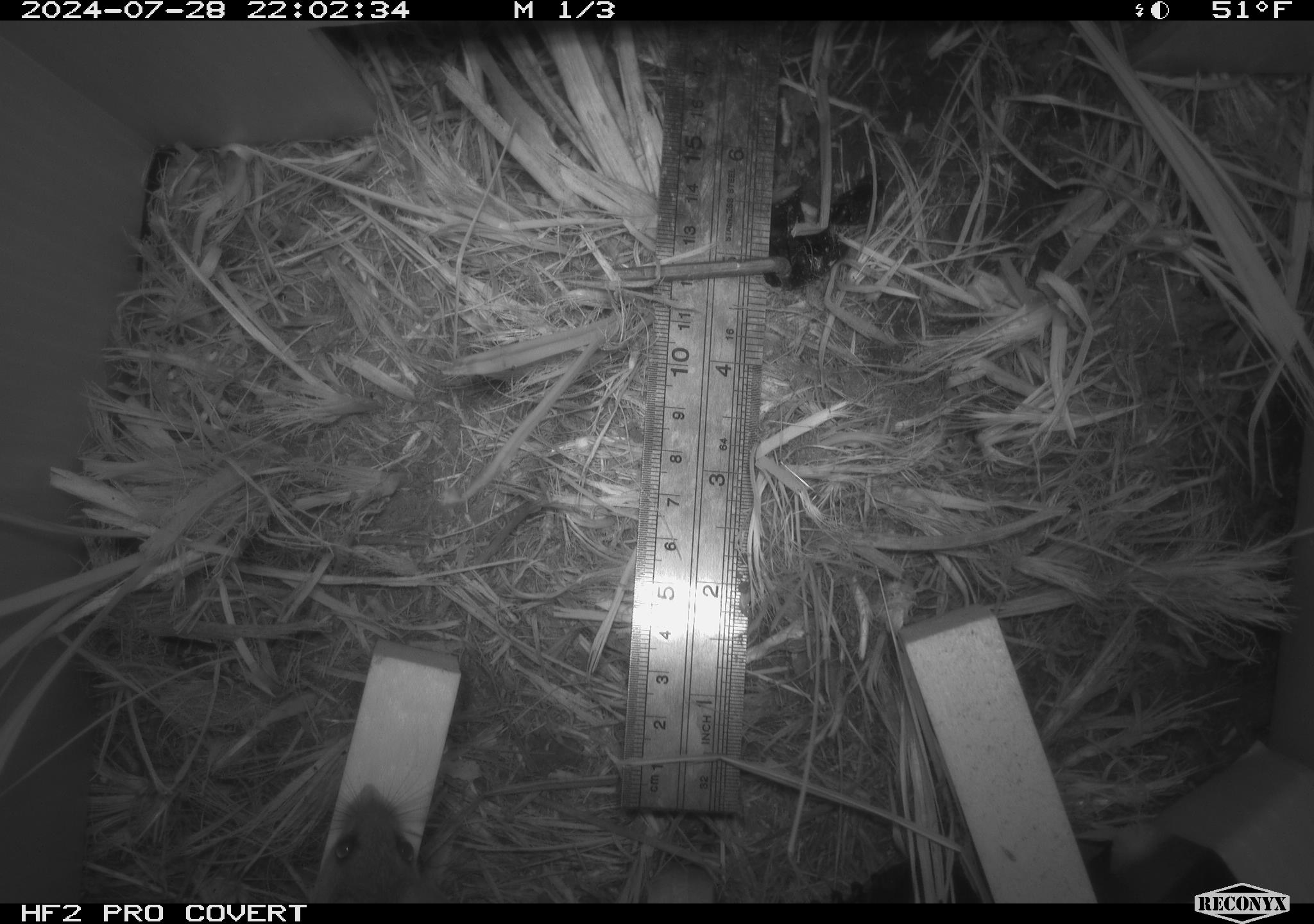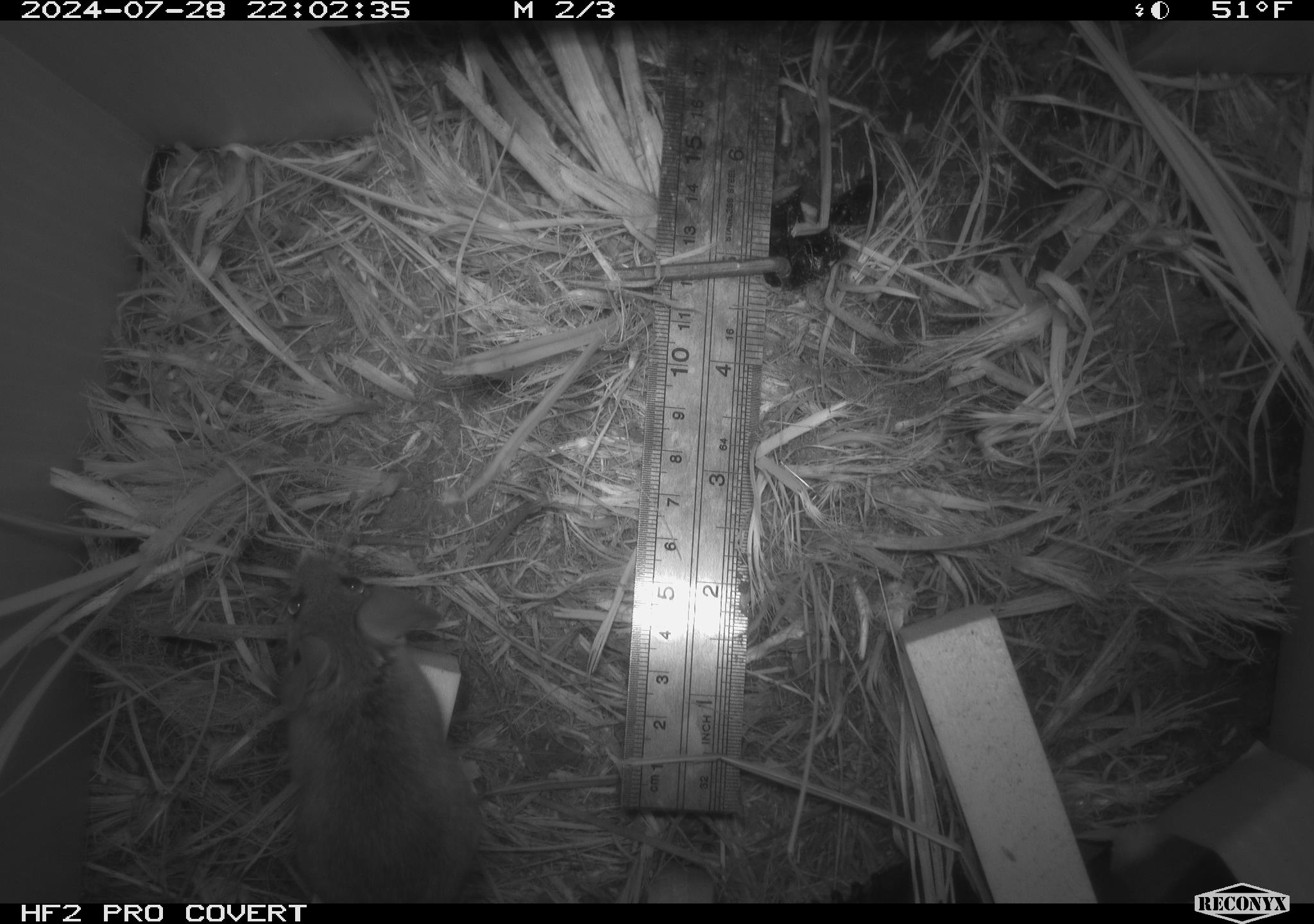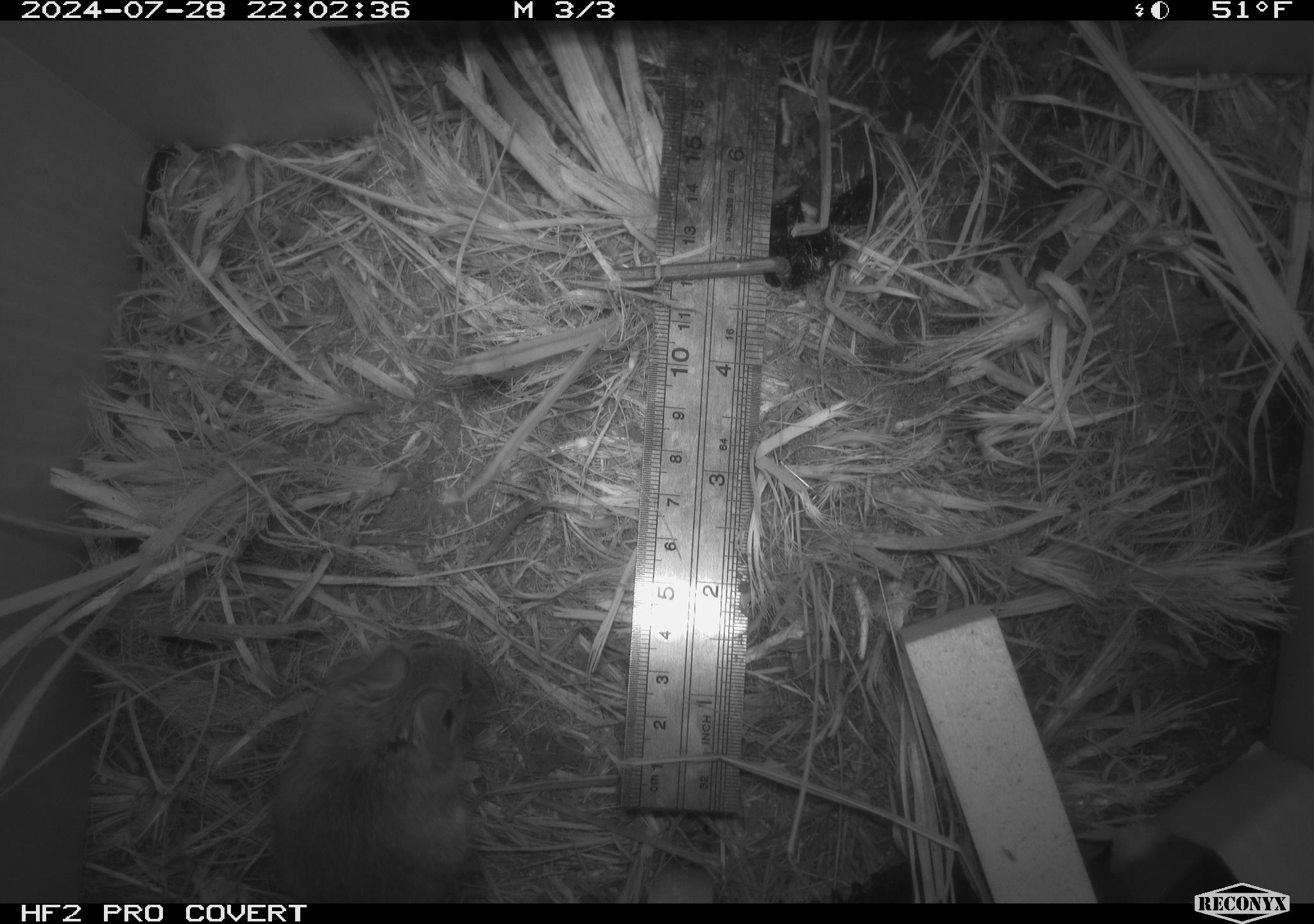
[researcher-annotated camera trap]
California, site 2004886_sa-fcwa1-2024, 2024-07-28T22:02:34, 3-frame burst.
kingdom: Animalia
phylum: Chordata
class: Mammalia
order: Rodentia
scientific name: Rodentia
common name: mouse species